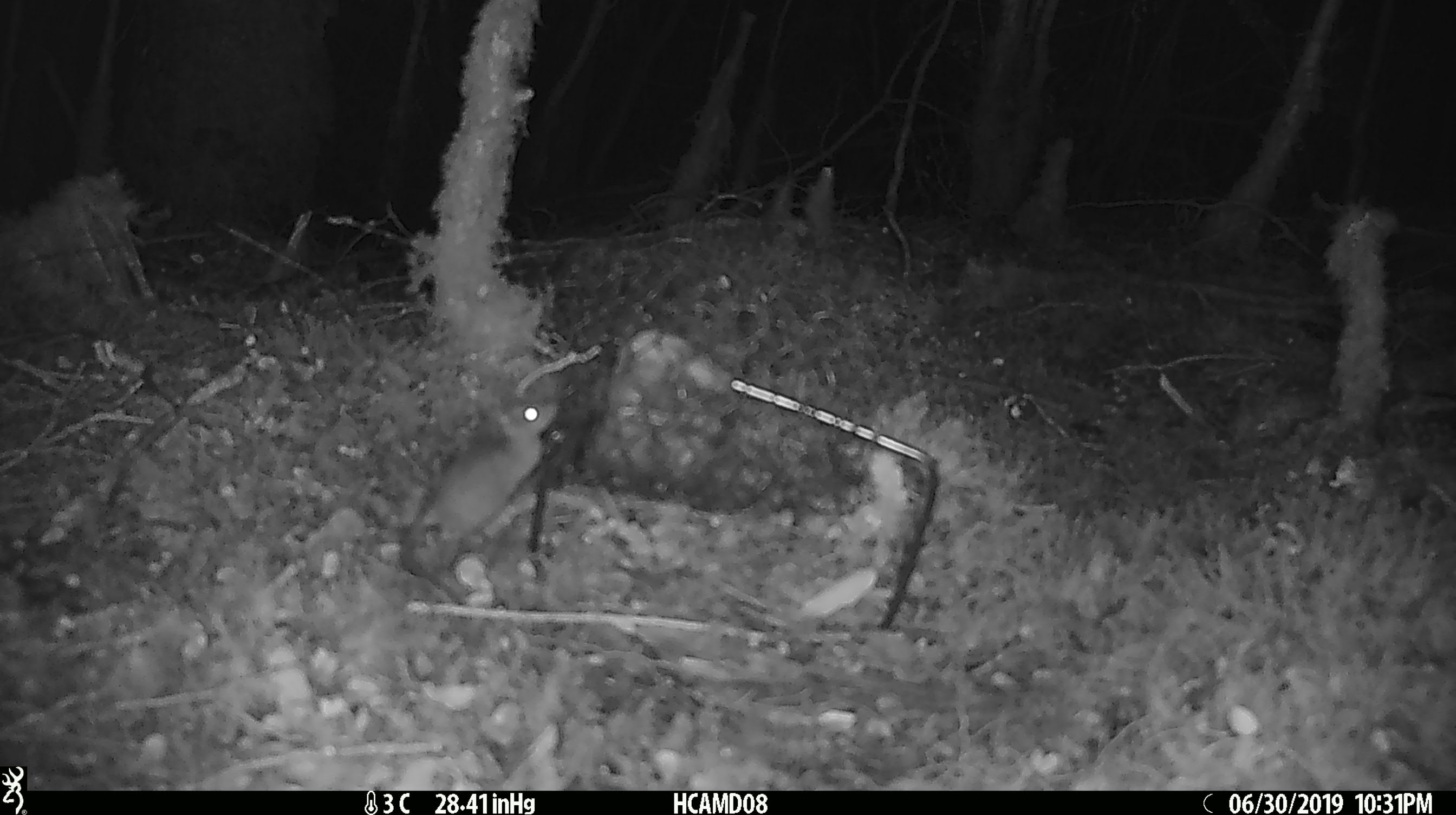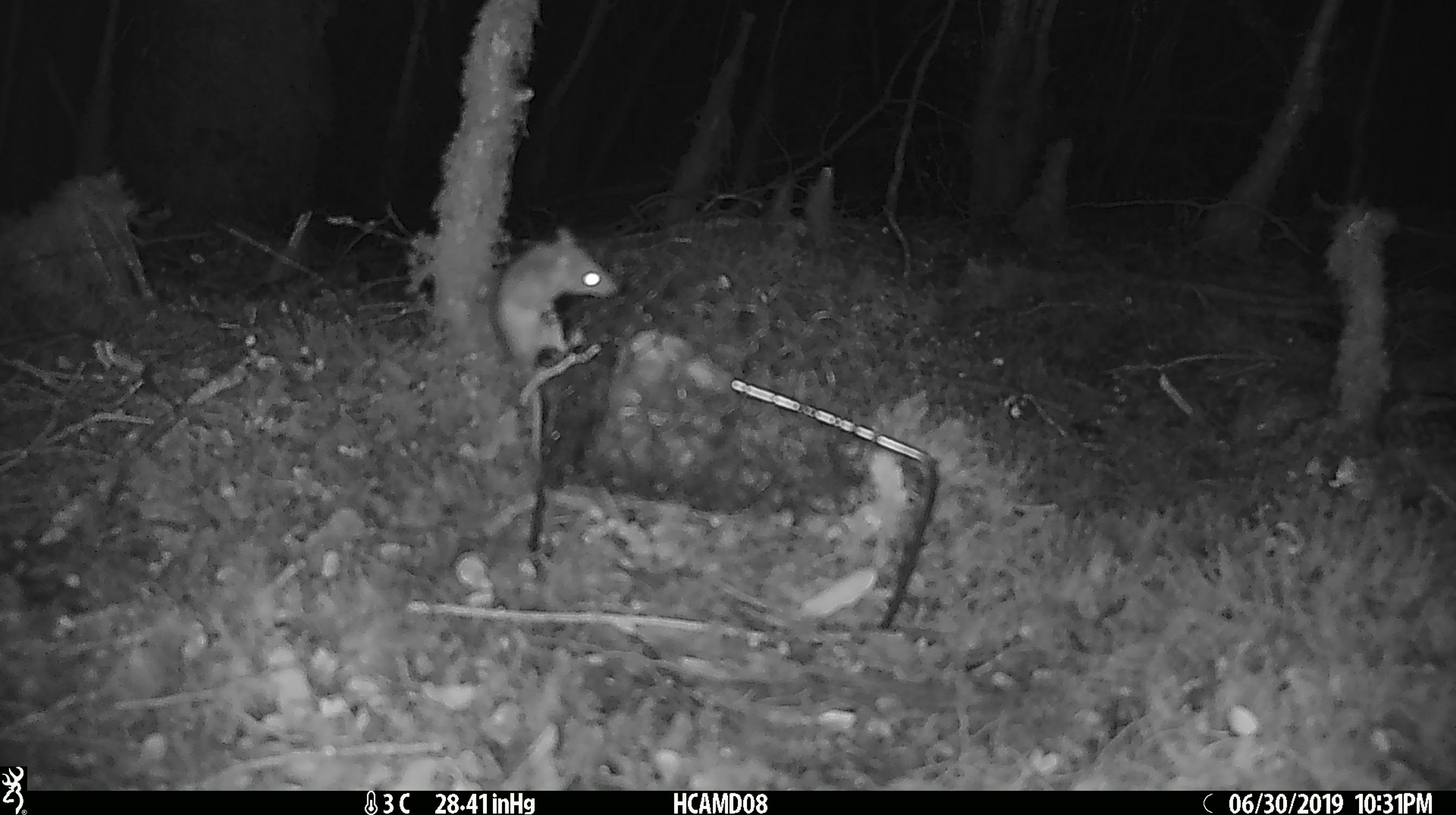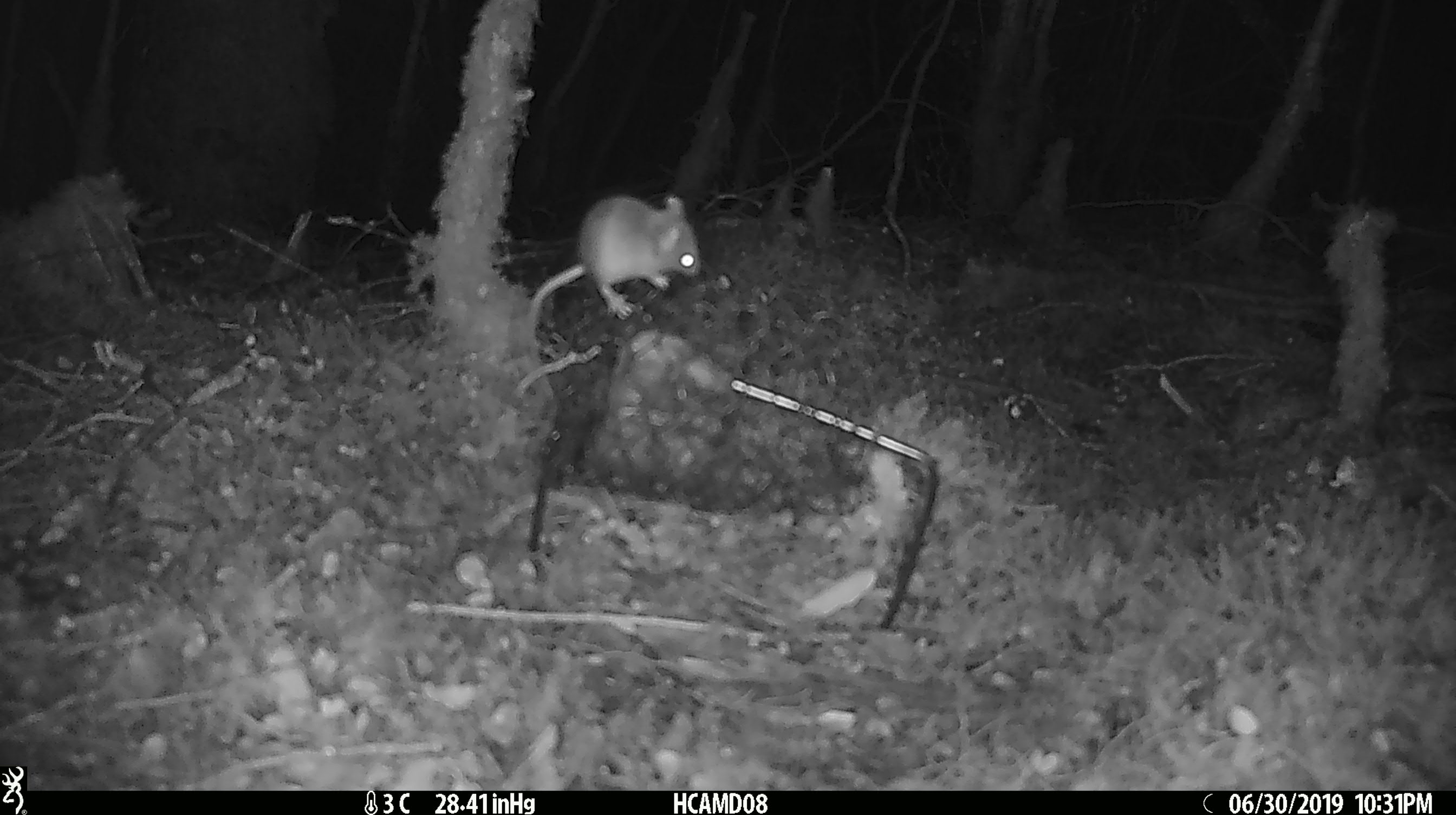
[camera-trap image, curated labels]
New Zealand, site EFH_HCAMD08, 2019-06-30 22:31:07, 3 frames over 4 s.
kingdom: Animalia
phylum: Chordata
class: Mammalia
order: Rodentia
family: Muridae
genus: Mus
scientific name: Mus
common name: mouse